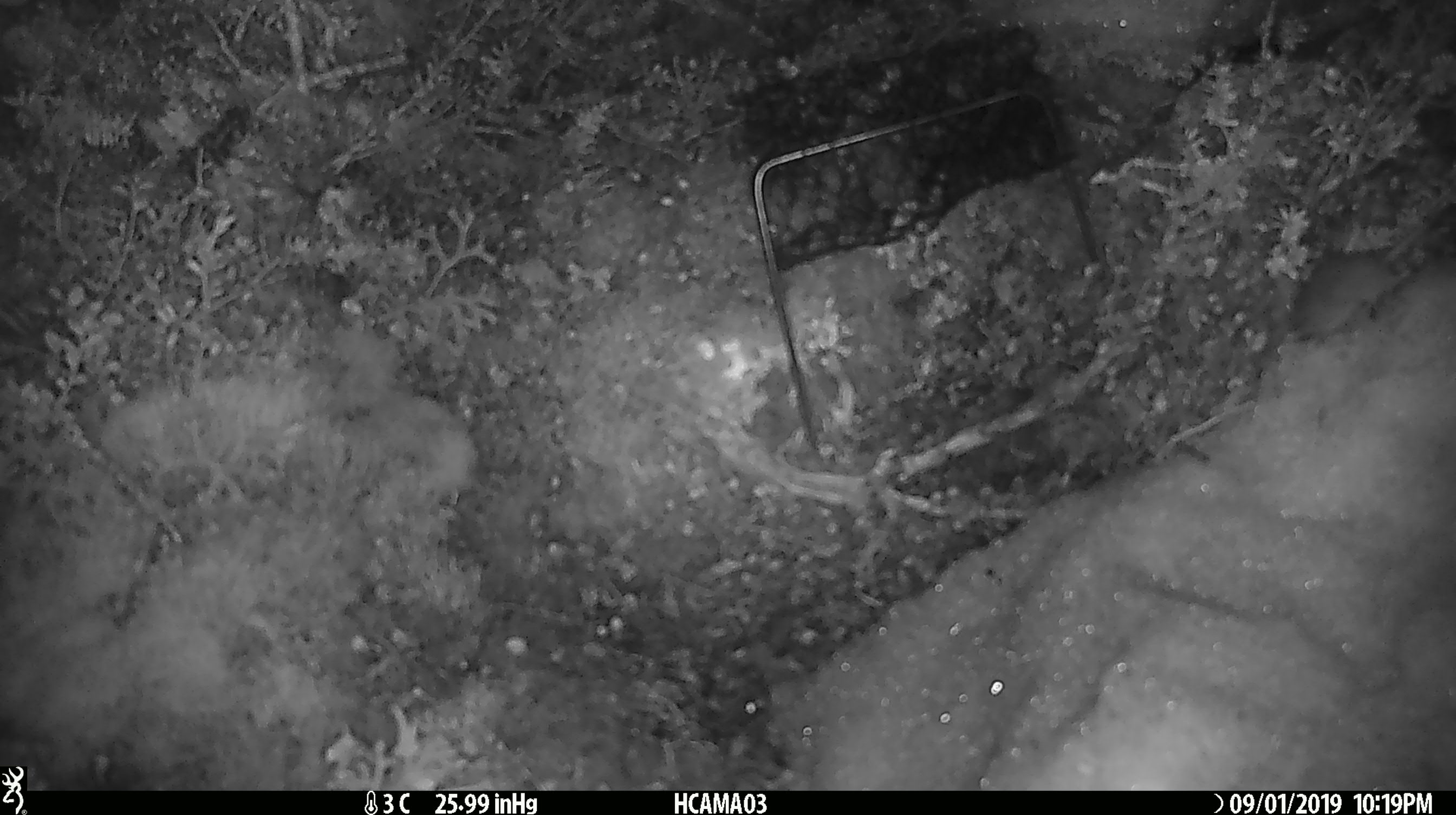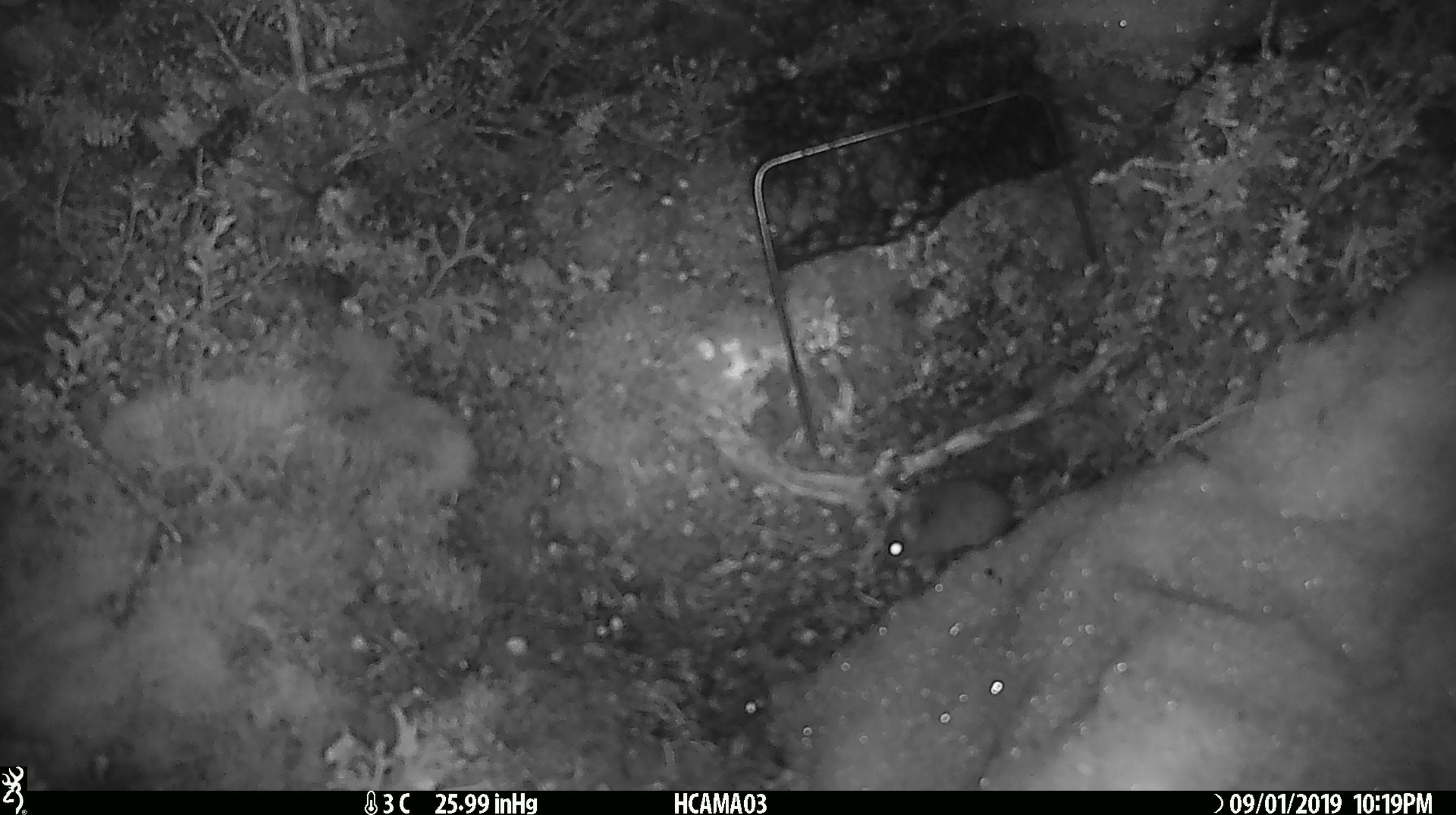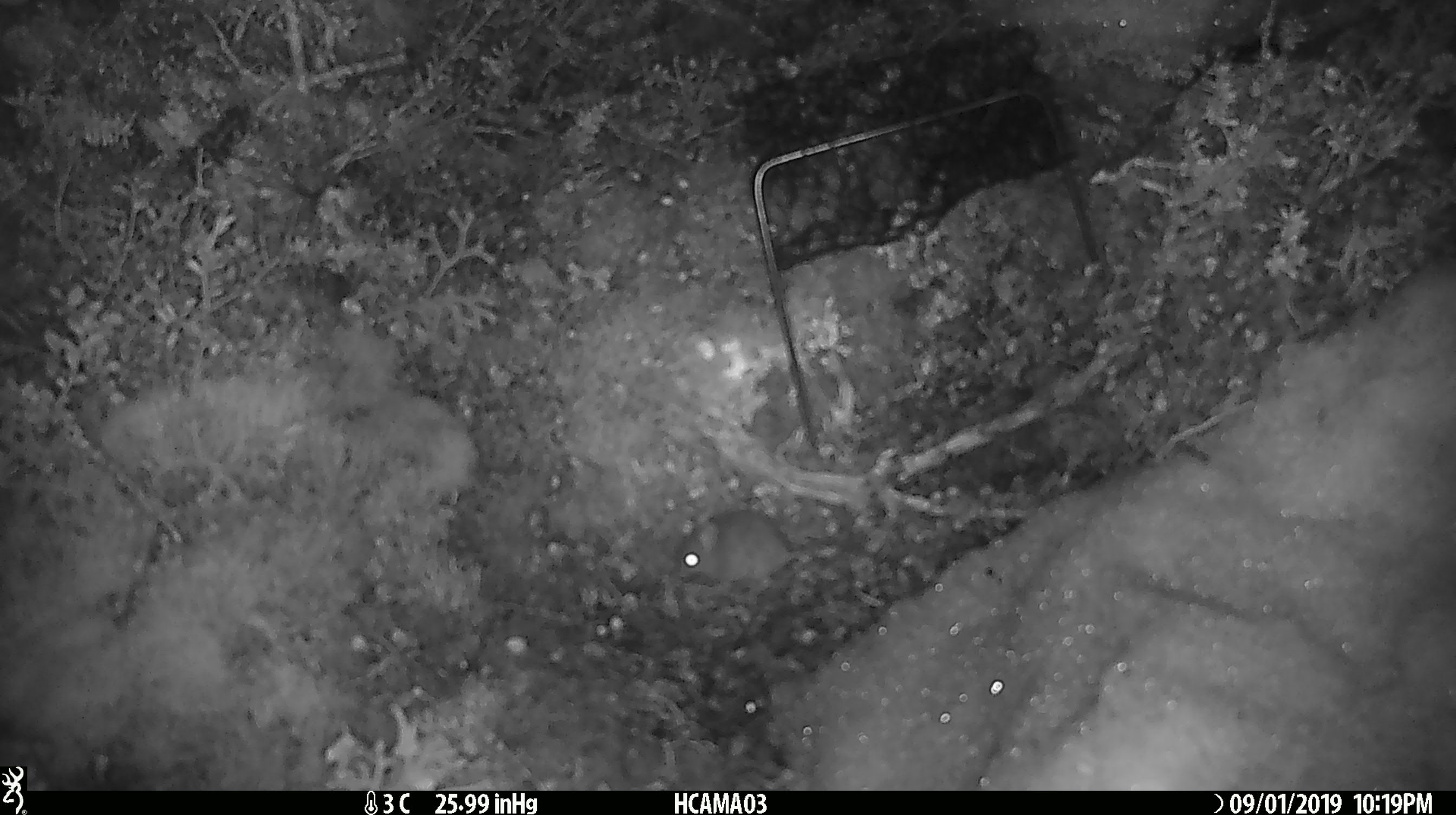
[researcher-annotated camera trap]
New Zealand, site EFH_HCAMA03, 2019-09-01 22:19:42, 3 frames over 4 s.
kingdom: Animalia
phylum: Chordata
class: Mammalia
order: Rodentia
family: Muridae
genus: Mus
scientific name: Mus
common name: mouse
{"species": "mouse (Mus)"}